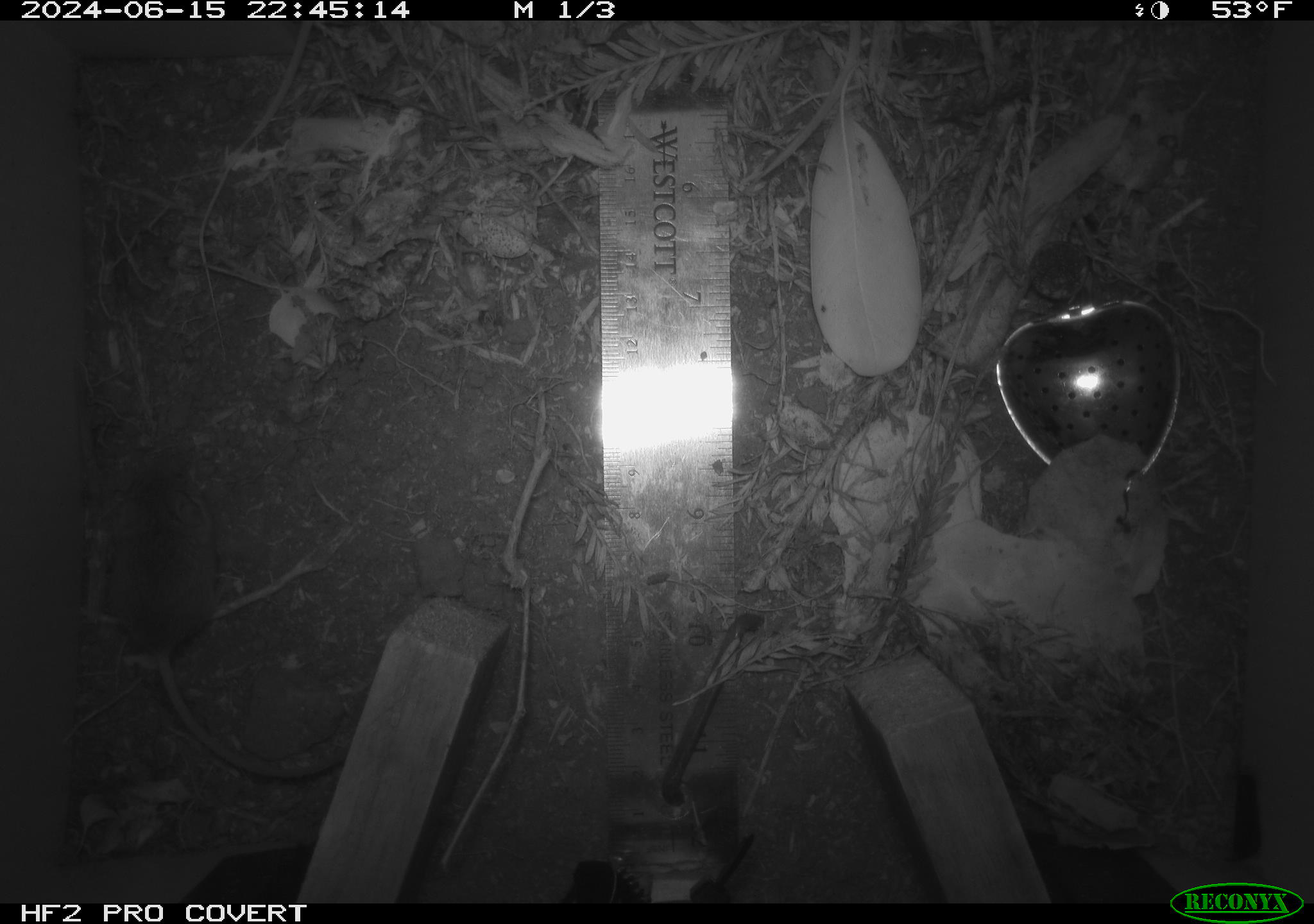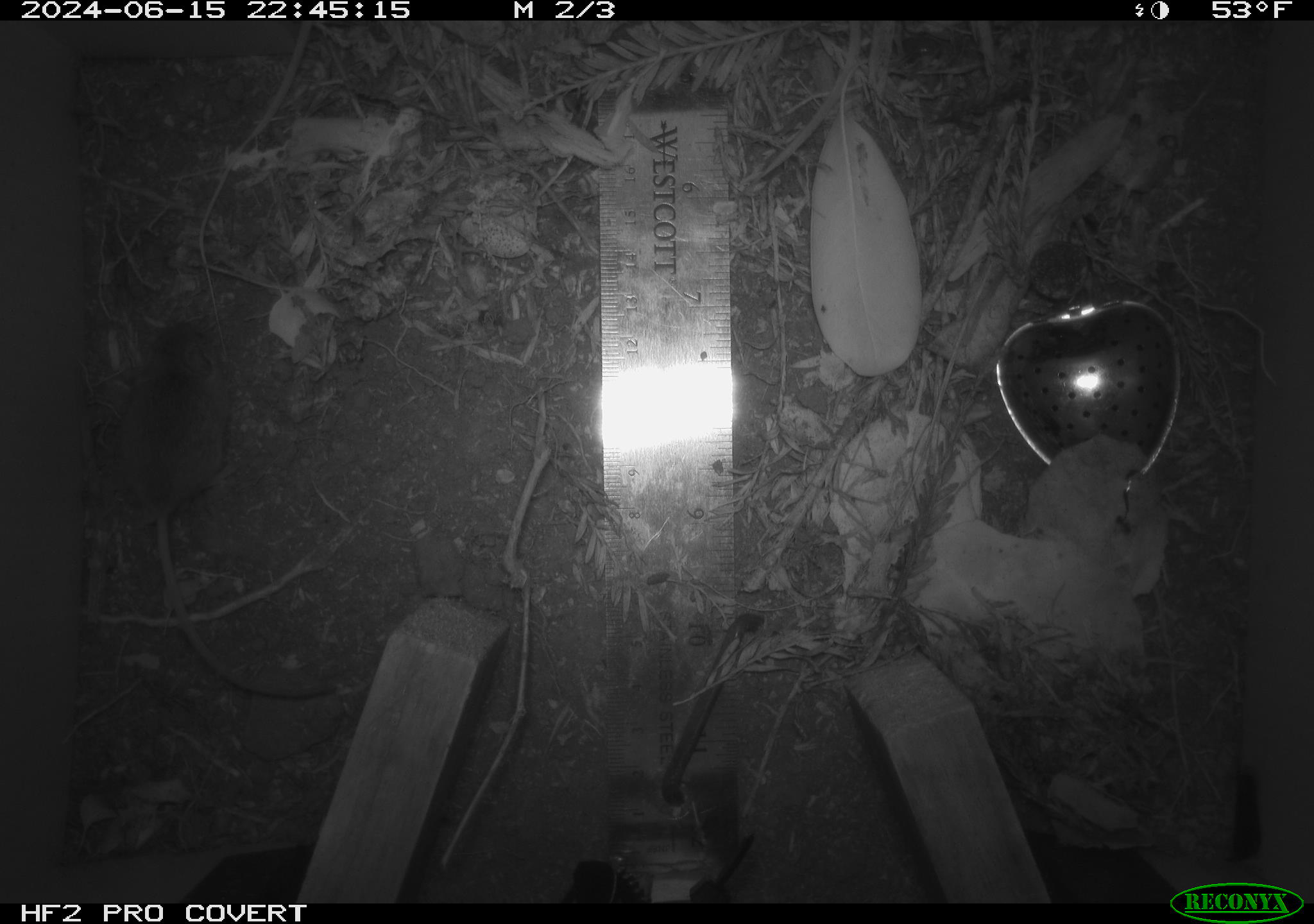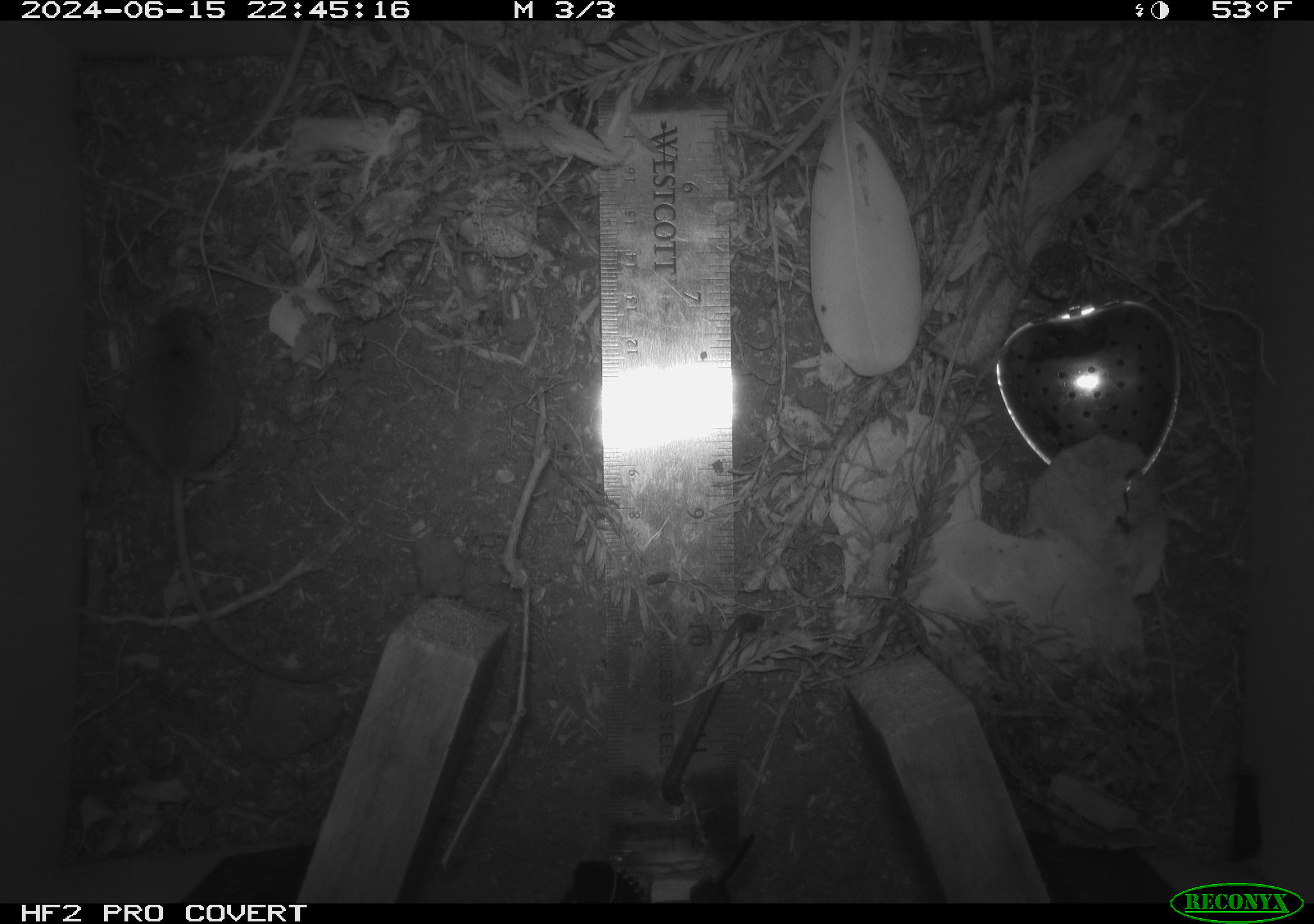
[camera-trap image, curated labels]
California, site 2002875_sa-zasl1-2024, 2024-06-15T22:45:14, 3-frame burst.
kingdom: Animalia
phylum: Chordata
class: Mammalia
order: Rodentia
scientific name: Rodentia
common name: mouse species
Mouse species (Rodentia).